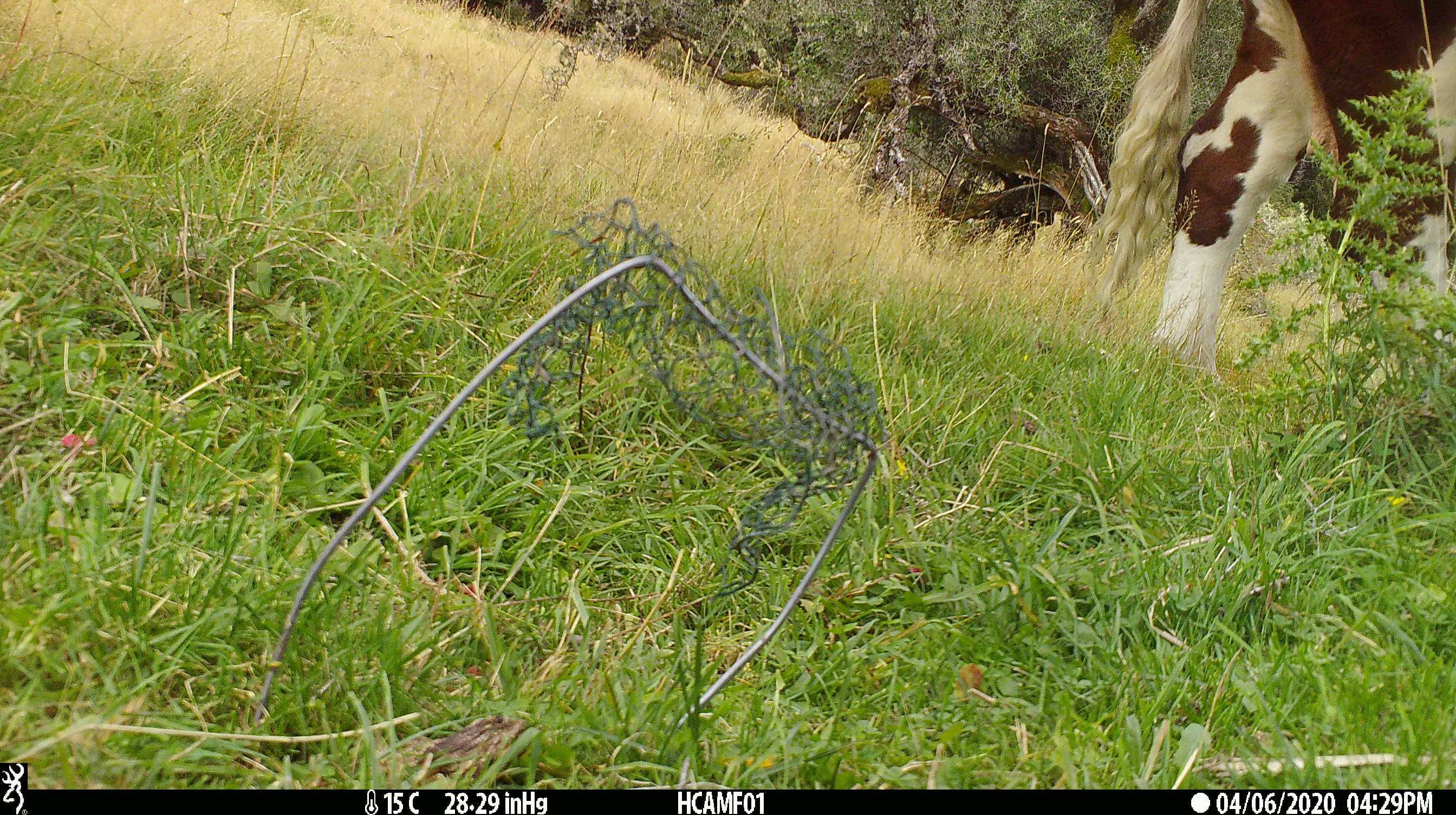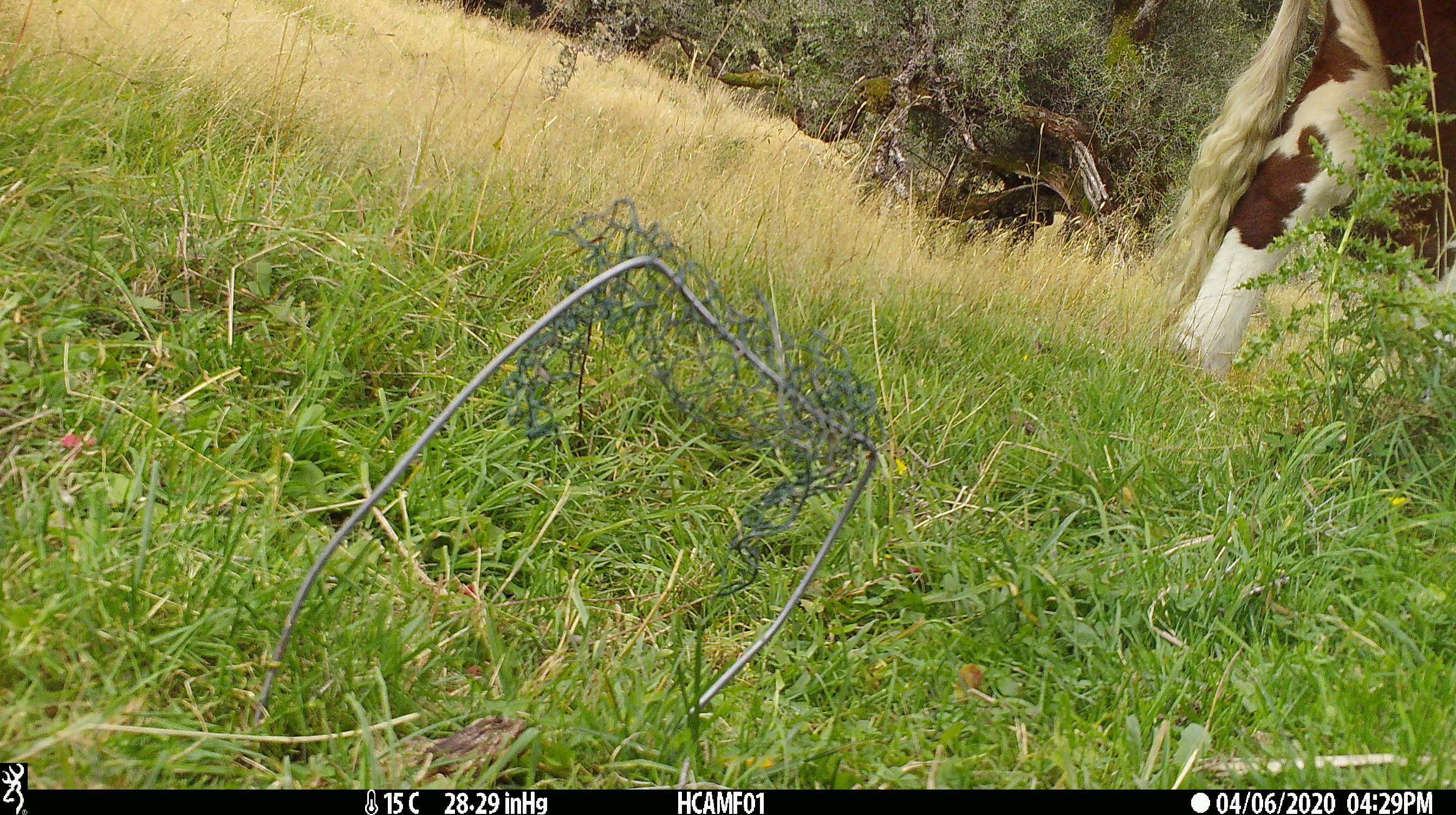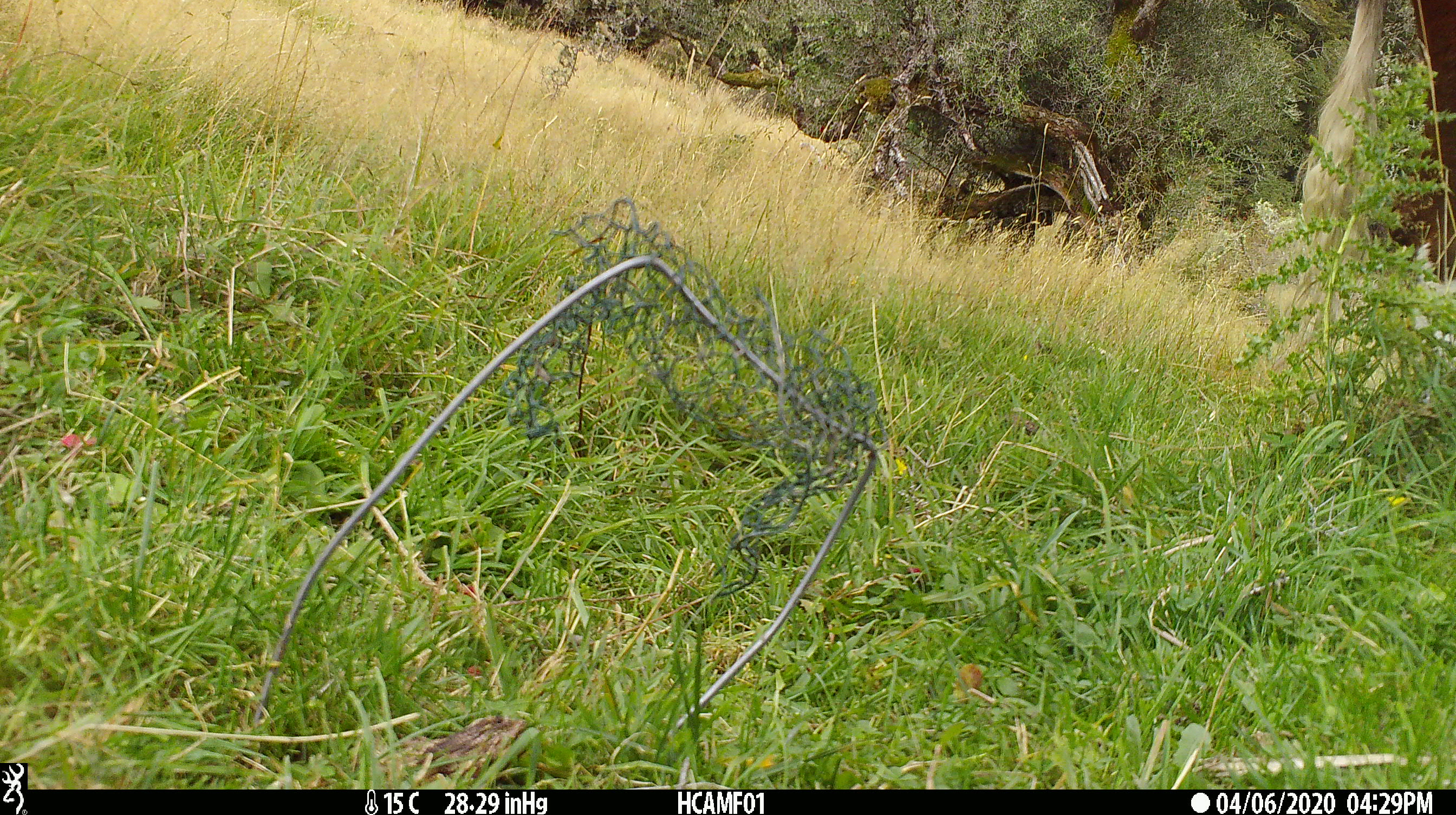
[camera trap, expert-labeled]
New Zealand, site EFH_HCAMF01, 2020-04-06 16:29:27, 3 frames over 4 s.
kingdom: Animalia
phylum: Chordata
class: Mammalia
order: Artiodactyla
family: Bovidae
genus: Bos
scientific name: Bos taurus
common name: domestic cow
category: cow